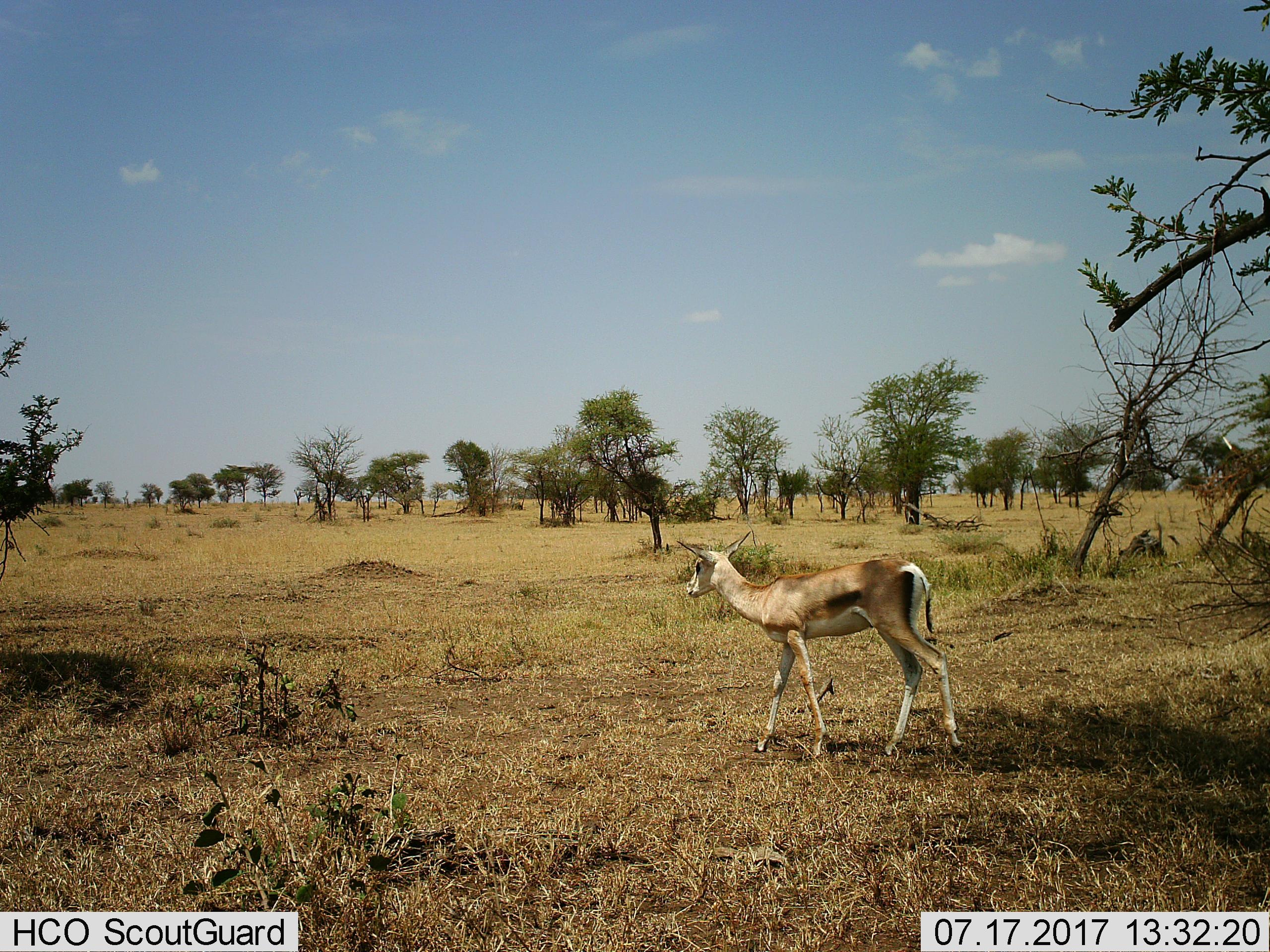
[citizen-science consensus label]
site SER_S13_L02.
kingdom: Animalia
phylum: Chordata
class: Mammalia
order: Artiodactyla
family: Bovidae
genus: Eudorcas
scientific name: Eudorcas thomsonii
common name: thomson's gazelle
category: gazellethomsons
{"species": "gazellethomsons (thomson's gazelle) (Eudorcas thomsonii)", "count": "1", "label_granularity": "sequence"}